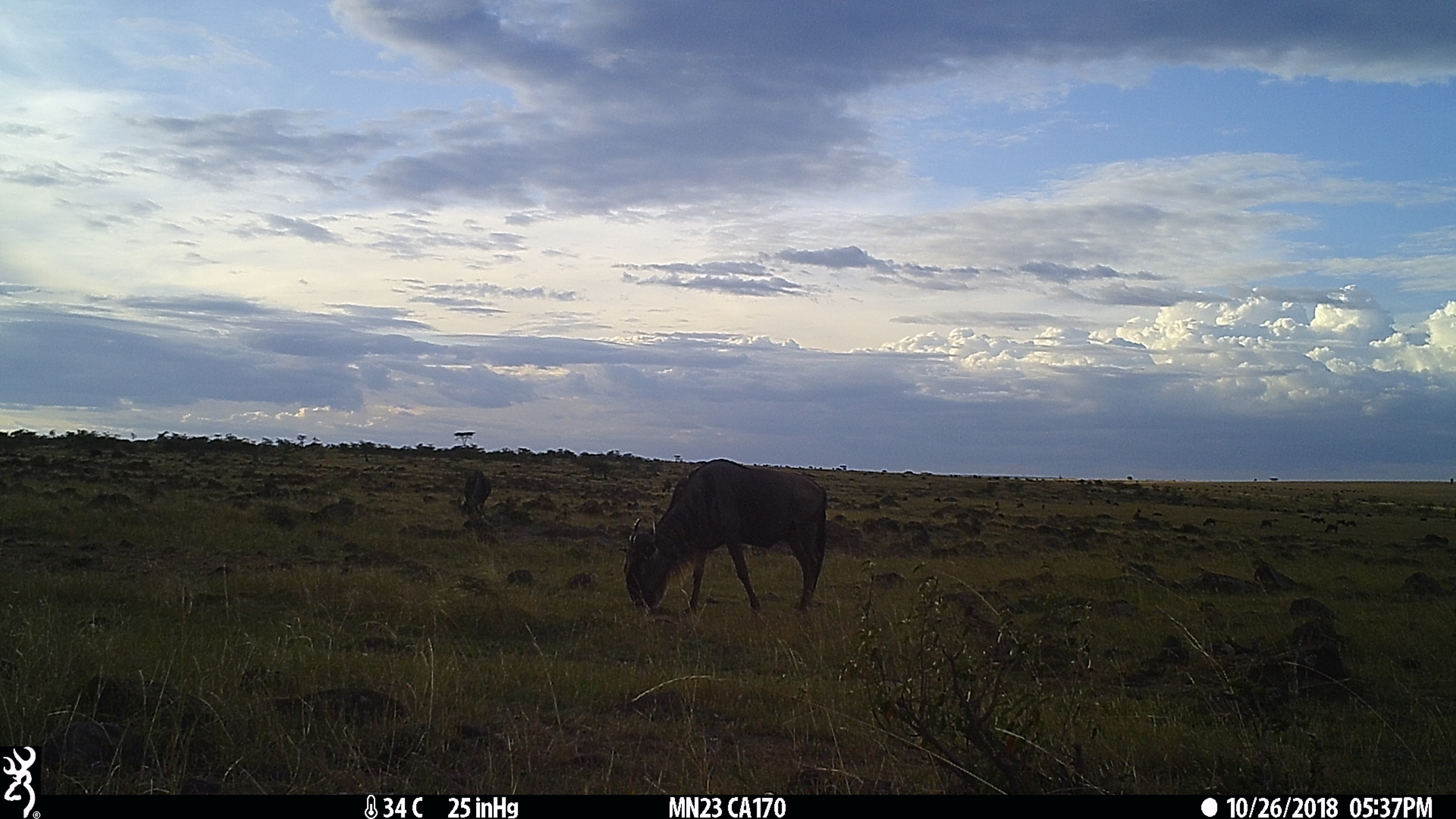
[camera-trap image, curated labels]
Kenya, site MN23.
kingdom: Animalia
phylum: Chordata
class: Mammalia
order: Artiodactyla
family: Bovidae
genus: Connochaetes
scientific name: Connochaetes taurinus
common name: blue wildebeest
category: wildebeest